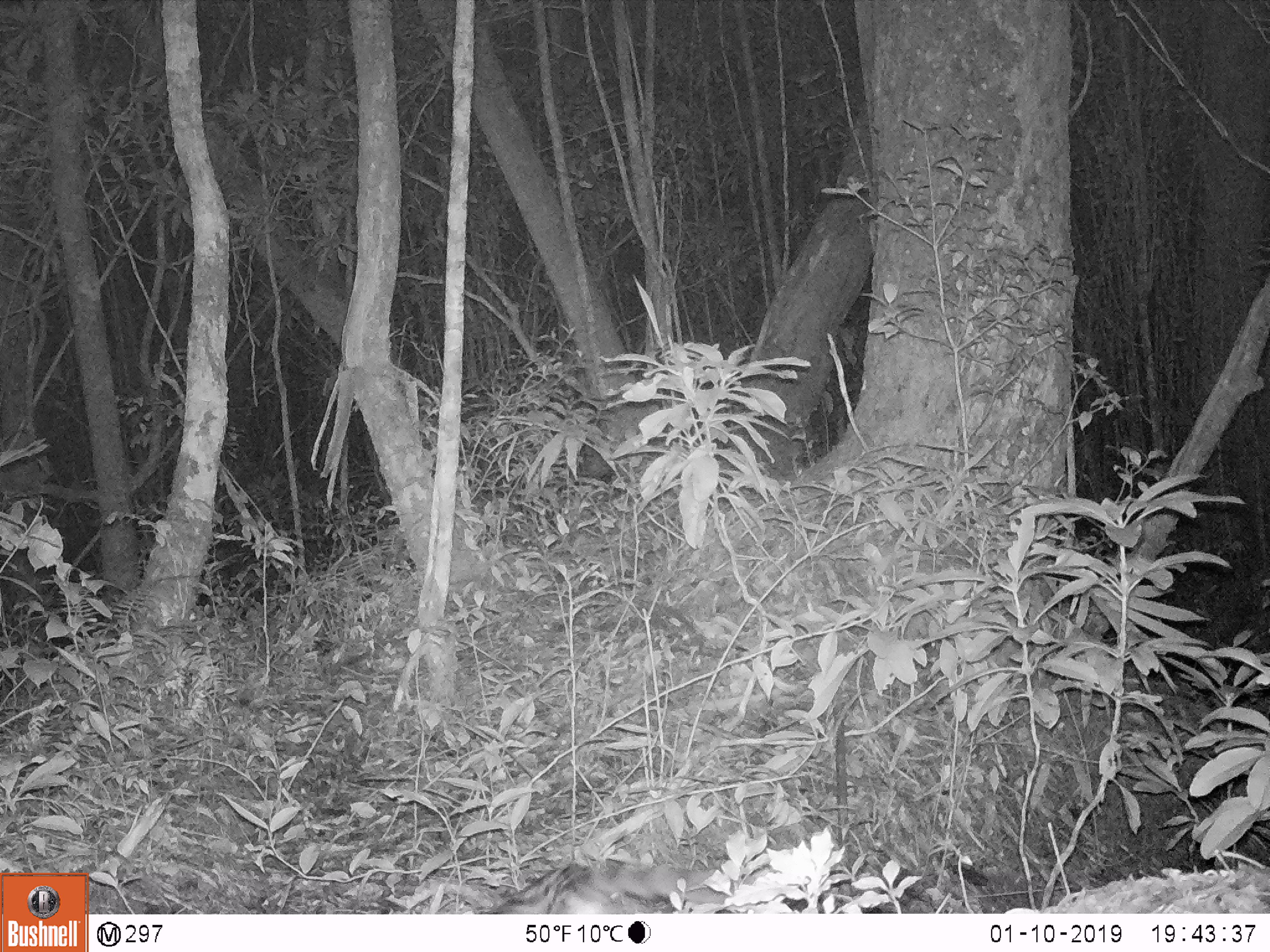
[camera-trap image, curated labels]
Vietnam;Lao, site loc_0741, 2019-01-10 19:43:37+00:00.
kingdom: Animalia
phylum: Chordata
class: Mammalia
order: Carnivora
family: Prionodontidae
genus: Prionodon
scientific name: Prionodon pardicolor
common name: spotted linsang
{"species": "spotted linsang (Prionodon pardicolor)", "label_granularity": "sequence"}